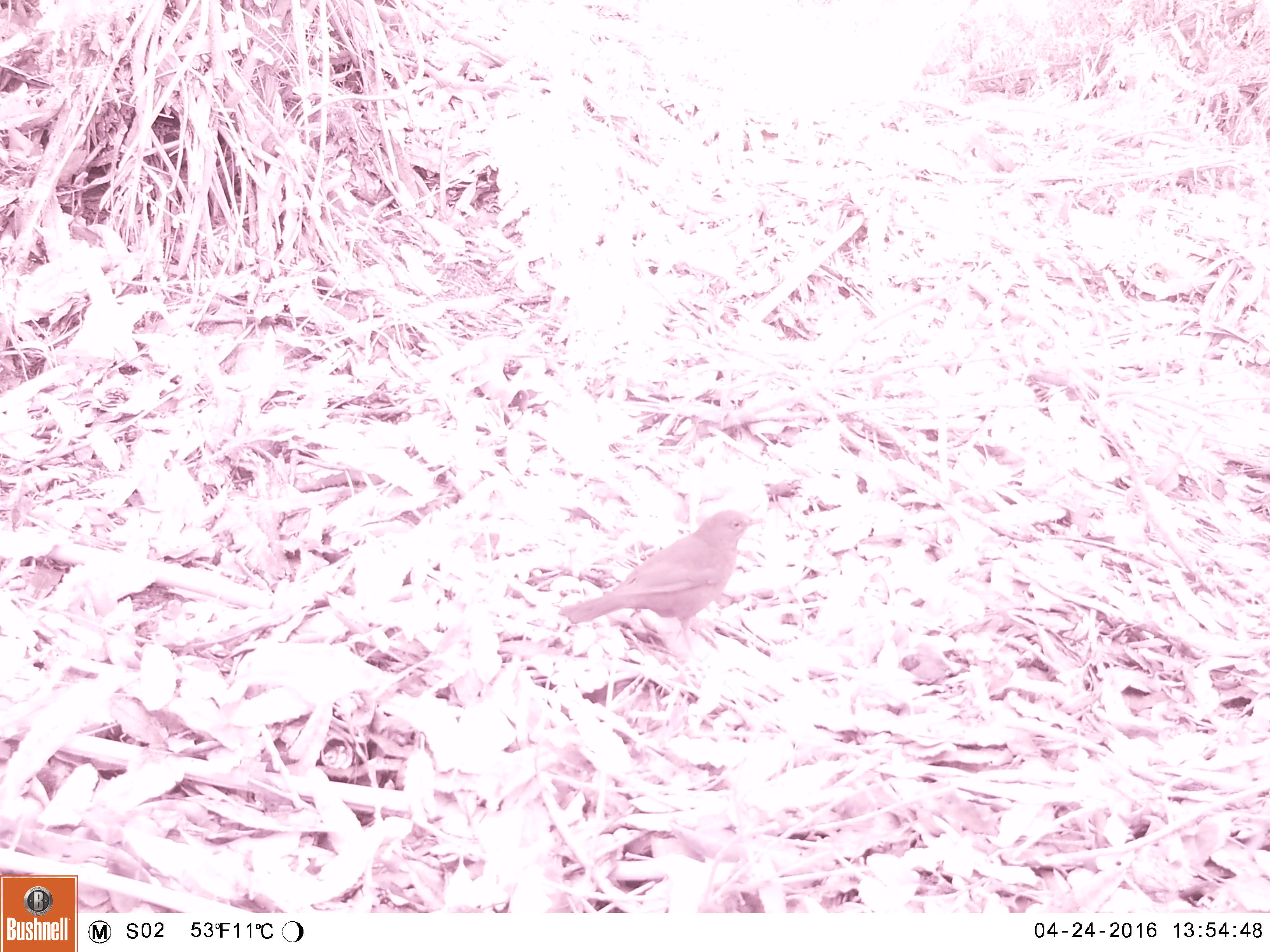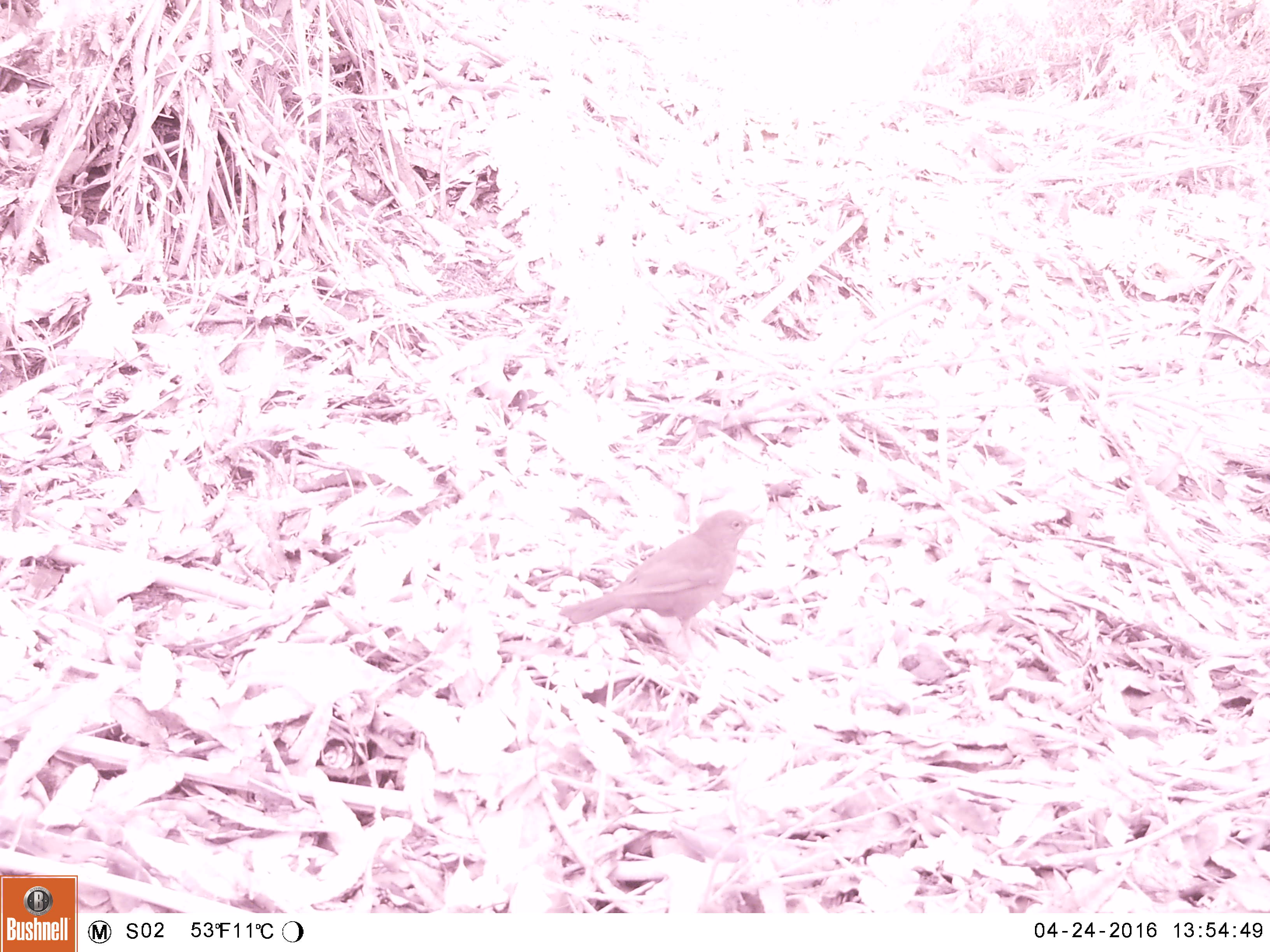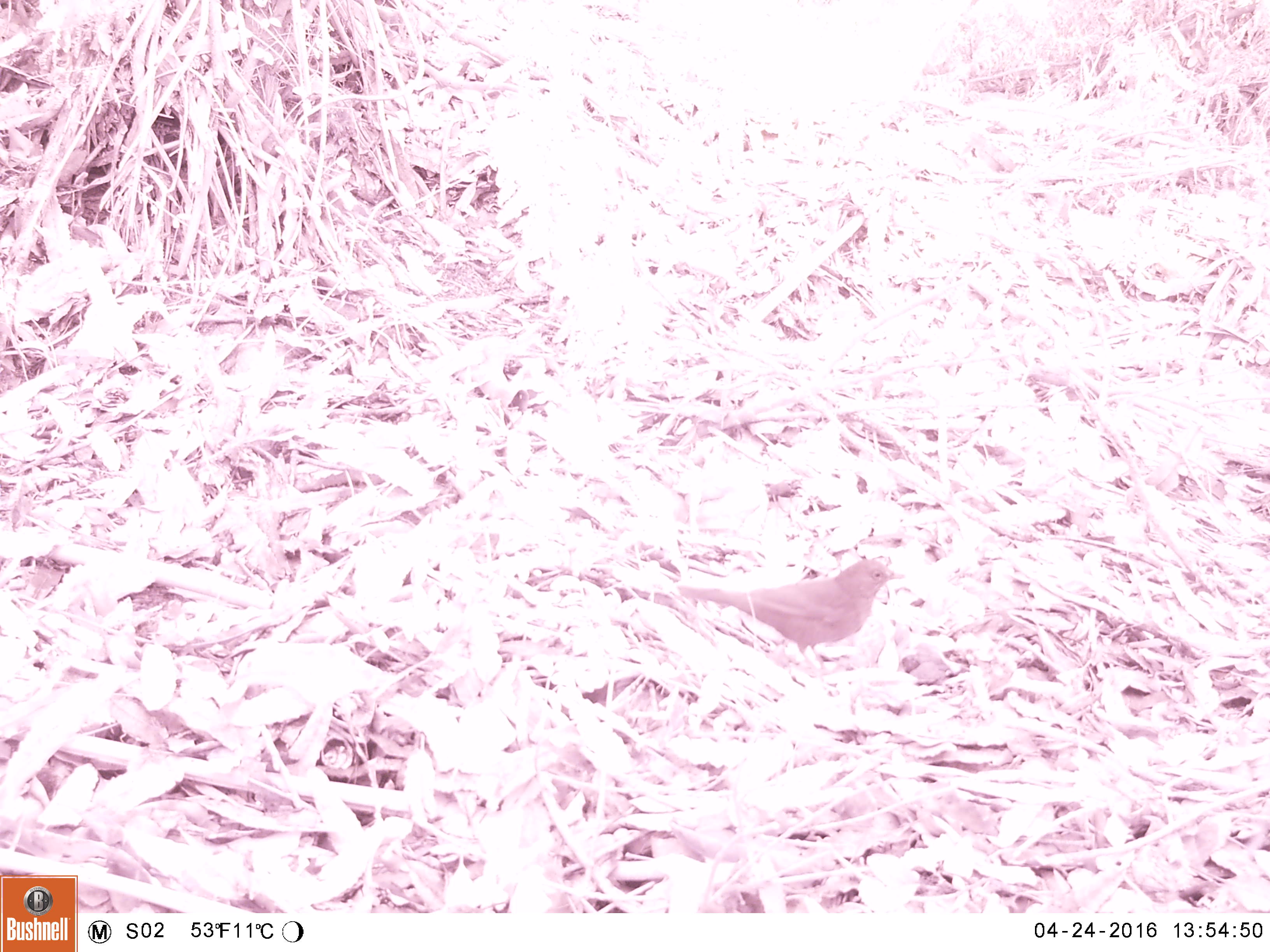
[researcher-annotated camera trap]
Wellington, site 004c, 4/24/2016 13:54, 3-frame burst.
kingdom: Animalia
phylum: Chordata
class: Aves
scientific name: Aves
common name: bird